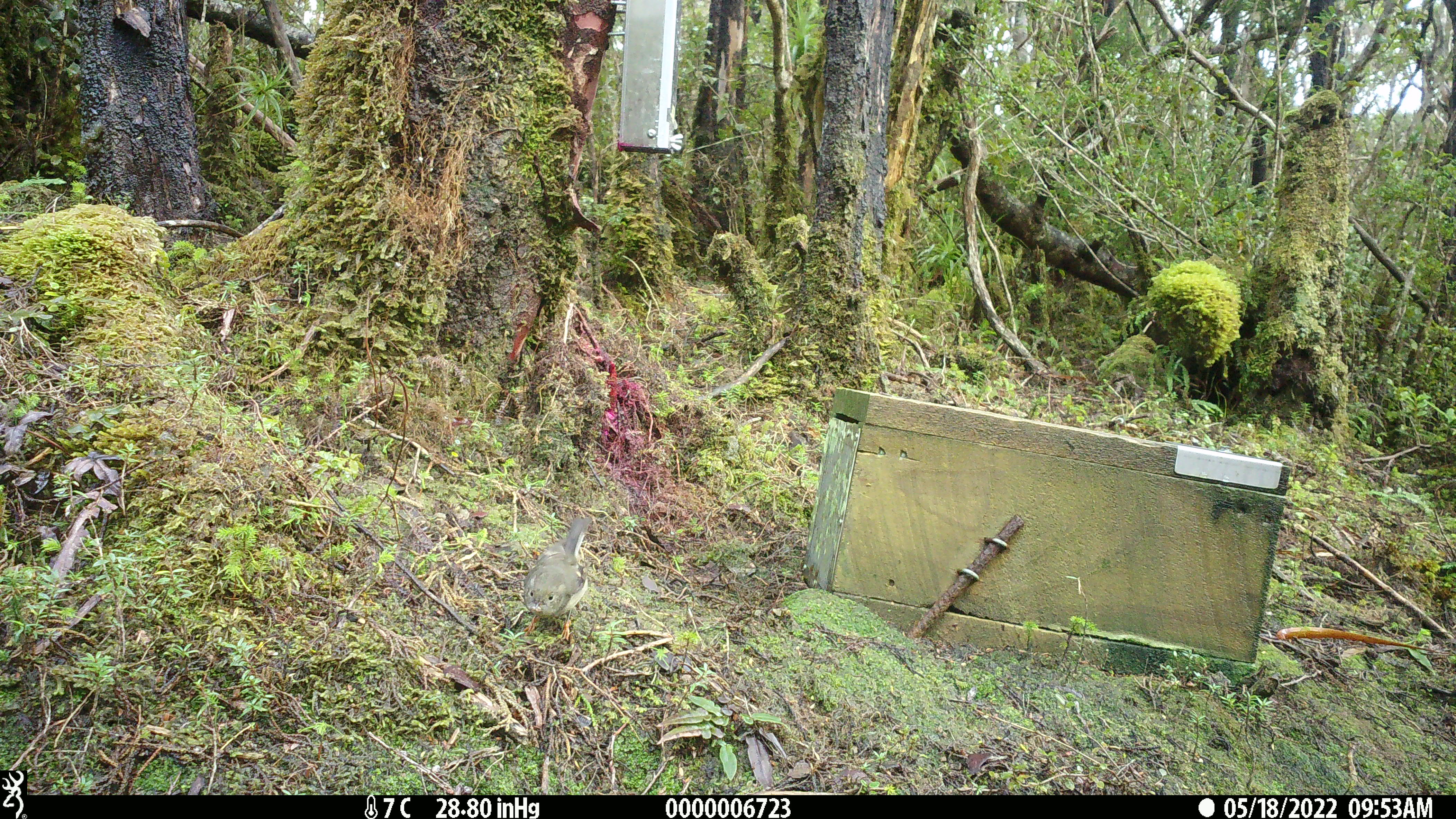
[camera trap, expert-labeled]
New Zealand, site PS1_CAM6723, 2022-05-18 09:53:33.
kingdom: Animalia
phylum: Chordata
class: Aves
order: Passeriformes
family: Petroicidae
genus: Petroica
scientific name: Petroica macrocephala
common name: tomtit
Tomtit (Petroica macrocephala).